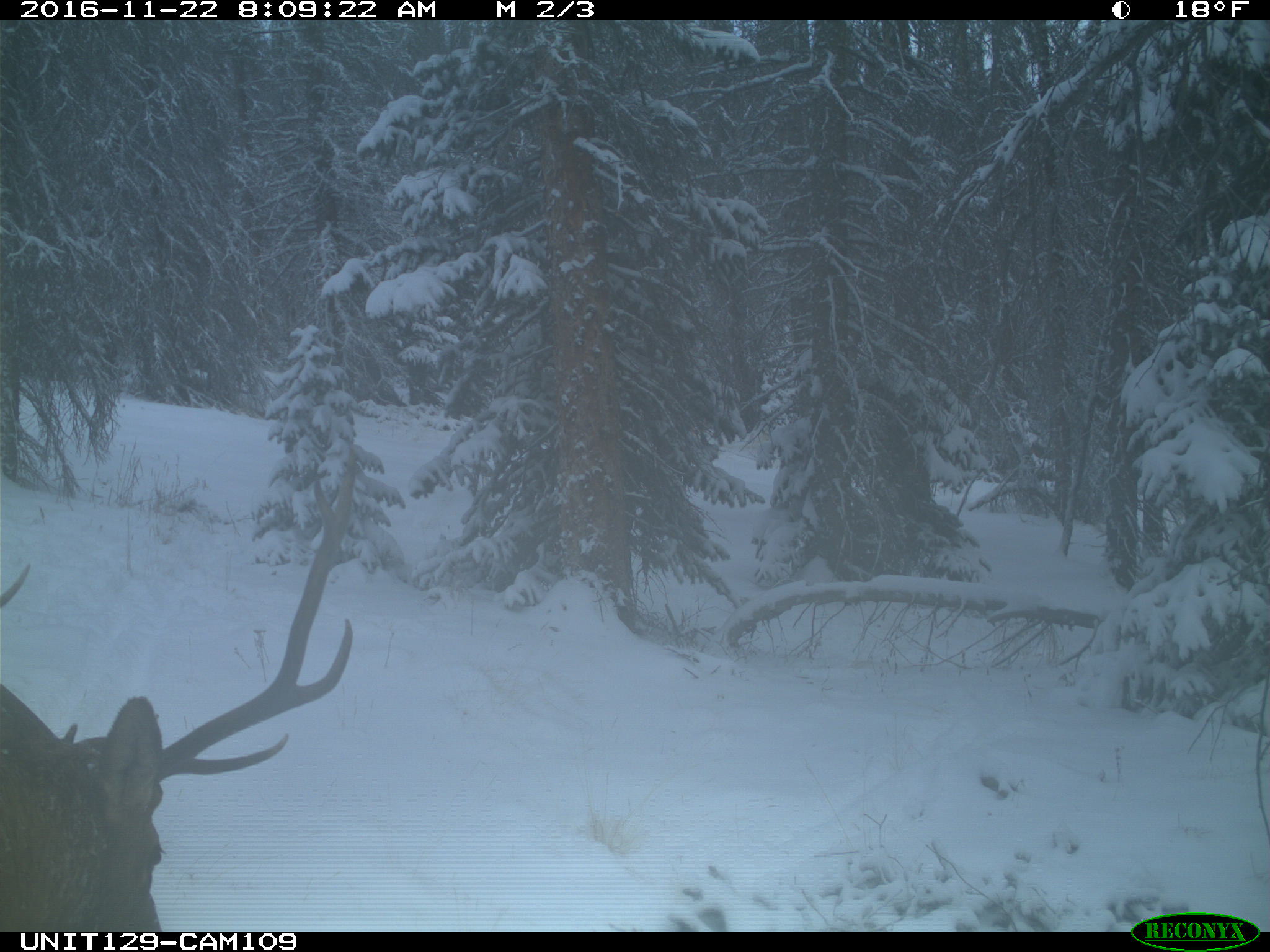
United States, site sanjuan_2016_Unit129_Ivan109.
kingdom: Animalia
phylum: Chordata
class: Mammalia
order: Artiodactyla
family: Cervidae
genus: Cervus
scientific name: Cervus elaphus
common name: red deer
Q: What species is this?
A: Cervus elaphus (red deer).